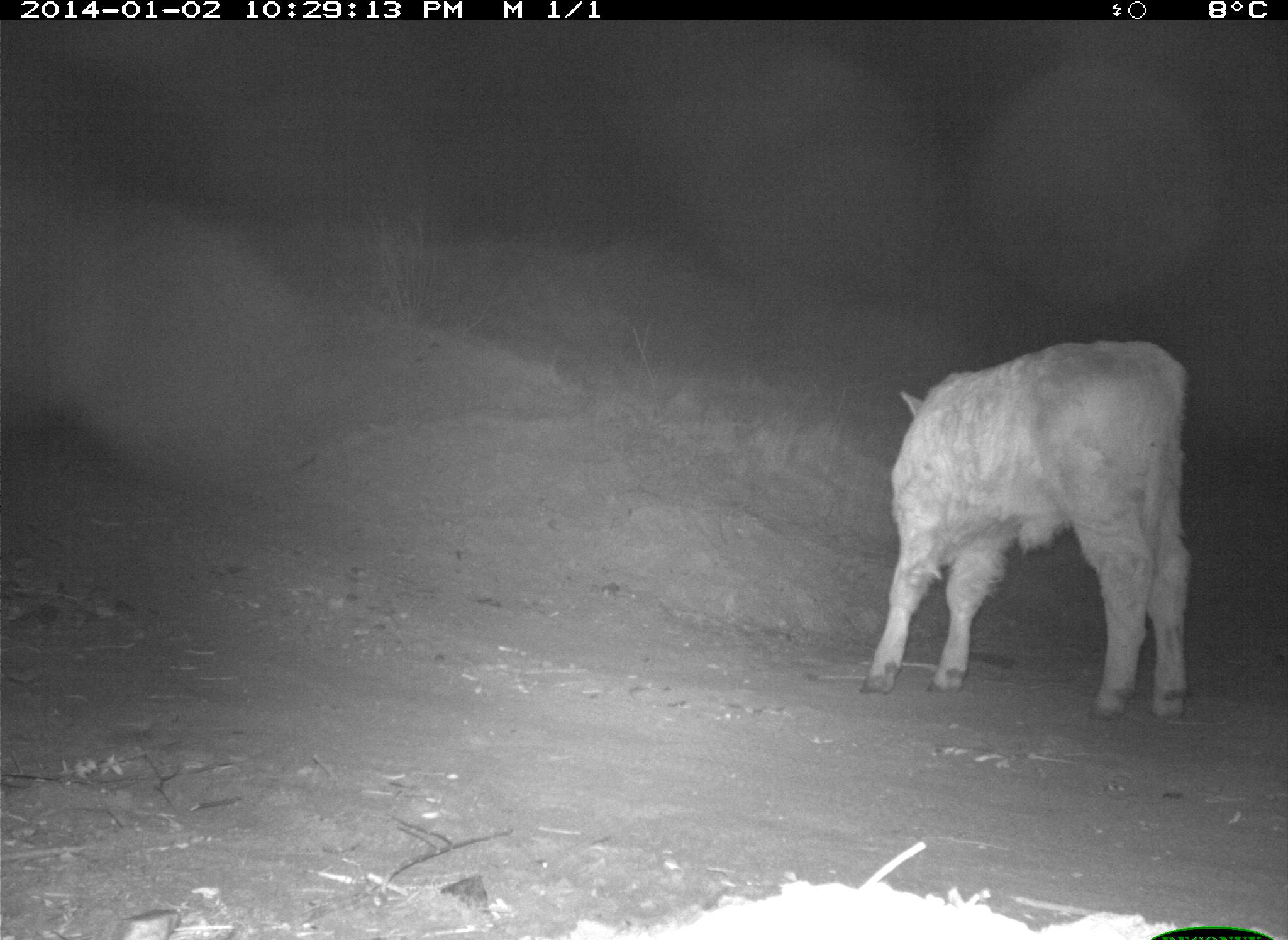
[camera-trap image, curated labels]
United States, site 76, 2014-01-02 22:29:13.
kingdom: Animalia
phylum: Chordata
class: Mammalia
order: Artiodactyla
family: Bovidae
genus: Bos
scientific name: Bos taurus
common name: cow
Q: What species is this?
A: Cow (Bos taurus).